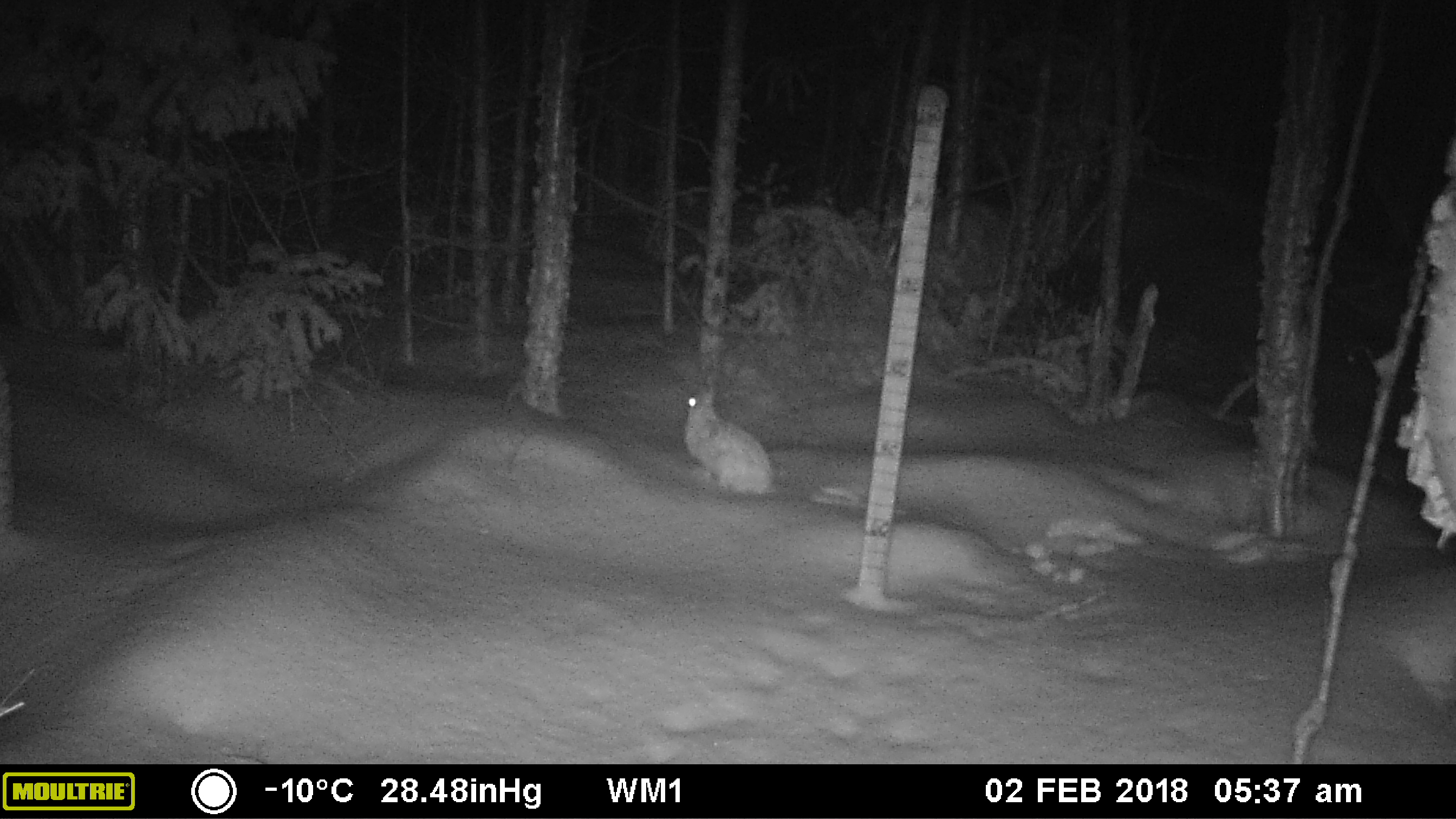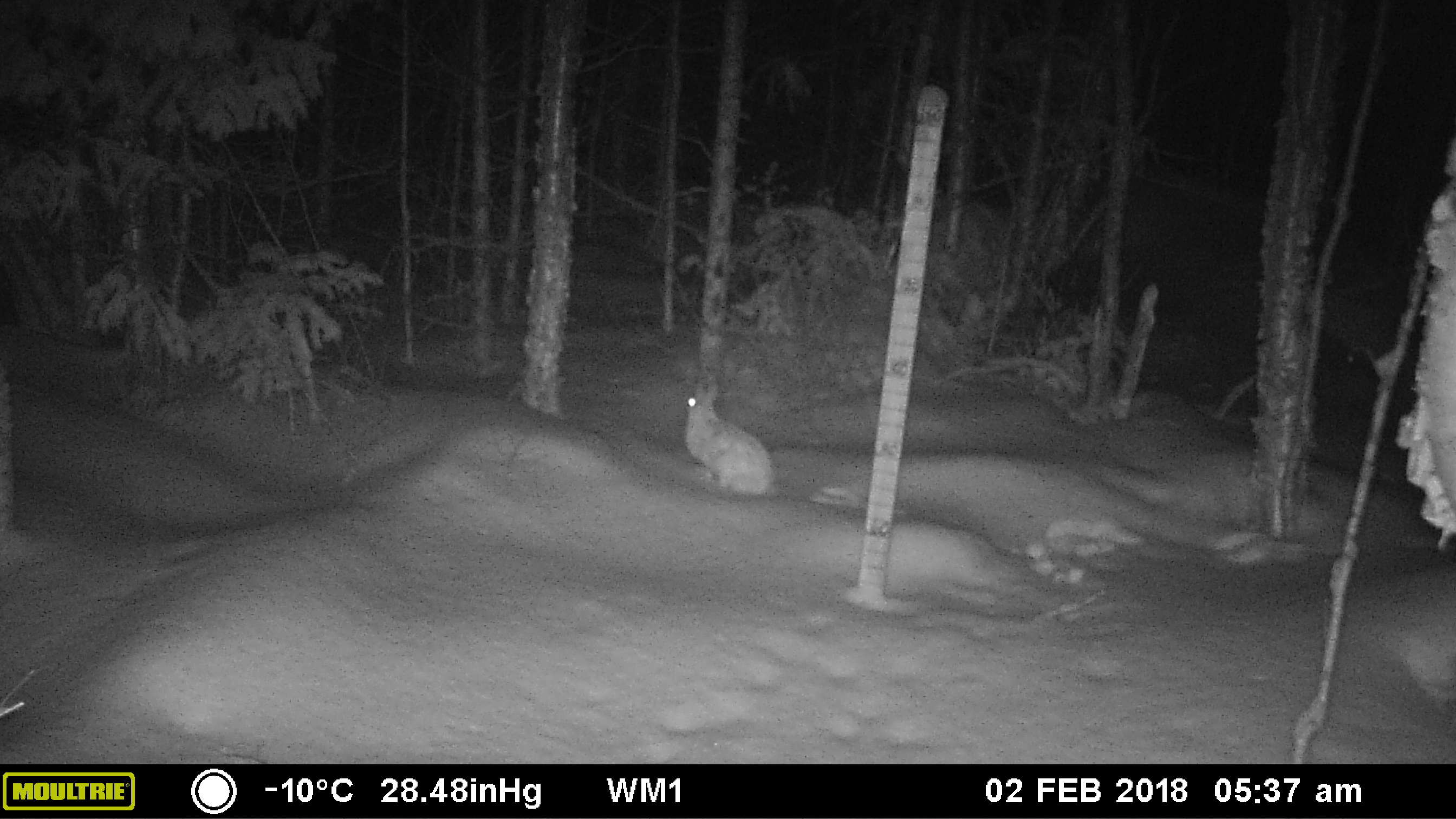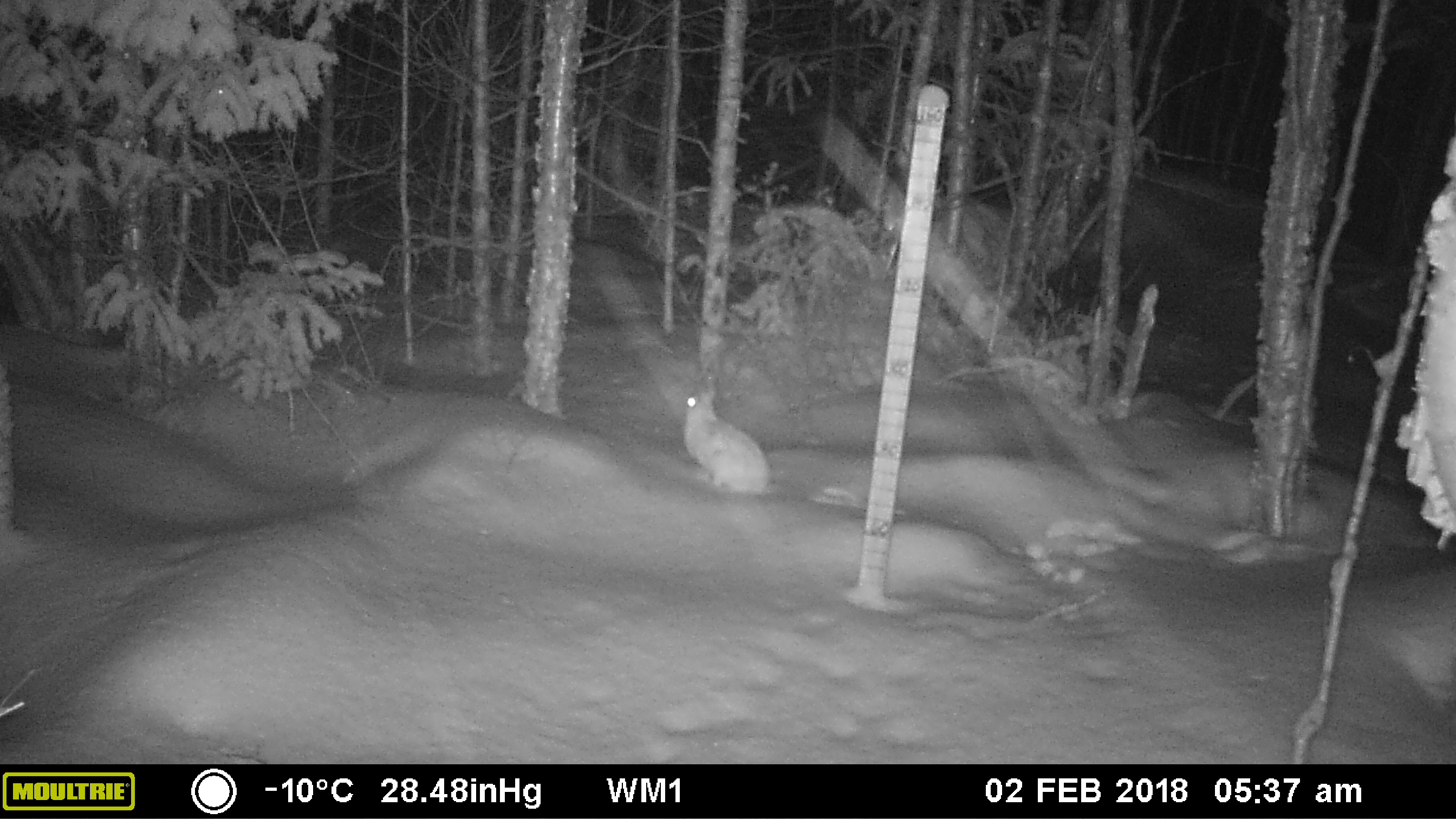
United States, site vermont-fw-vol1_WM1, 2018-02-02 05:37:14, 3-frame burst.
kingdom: Animalia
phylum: Chordata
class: Mammalia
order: Lagomorpha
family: Leporidae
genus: Lepus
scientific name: Lepus americanus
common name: snowshoe hare